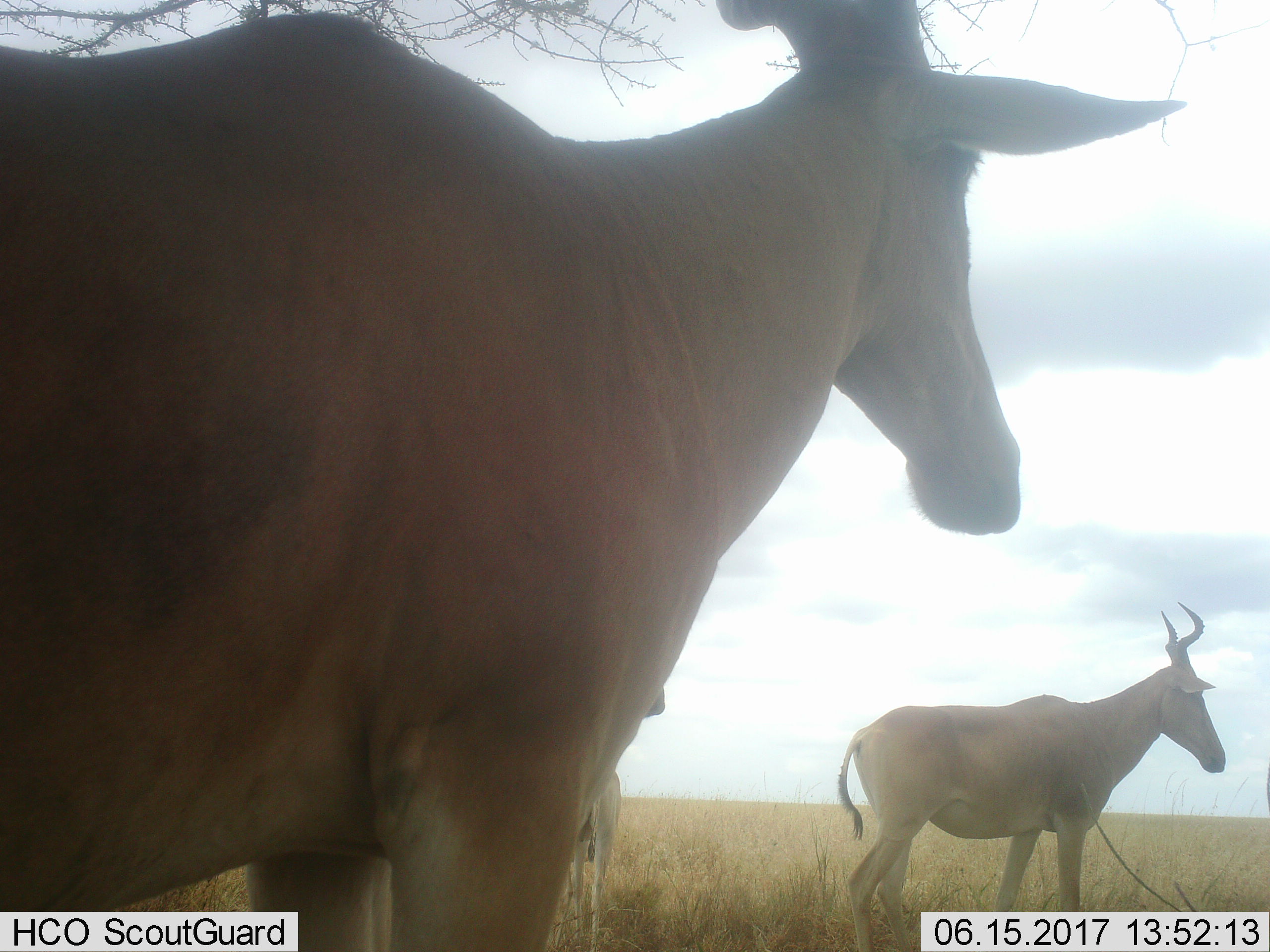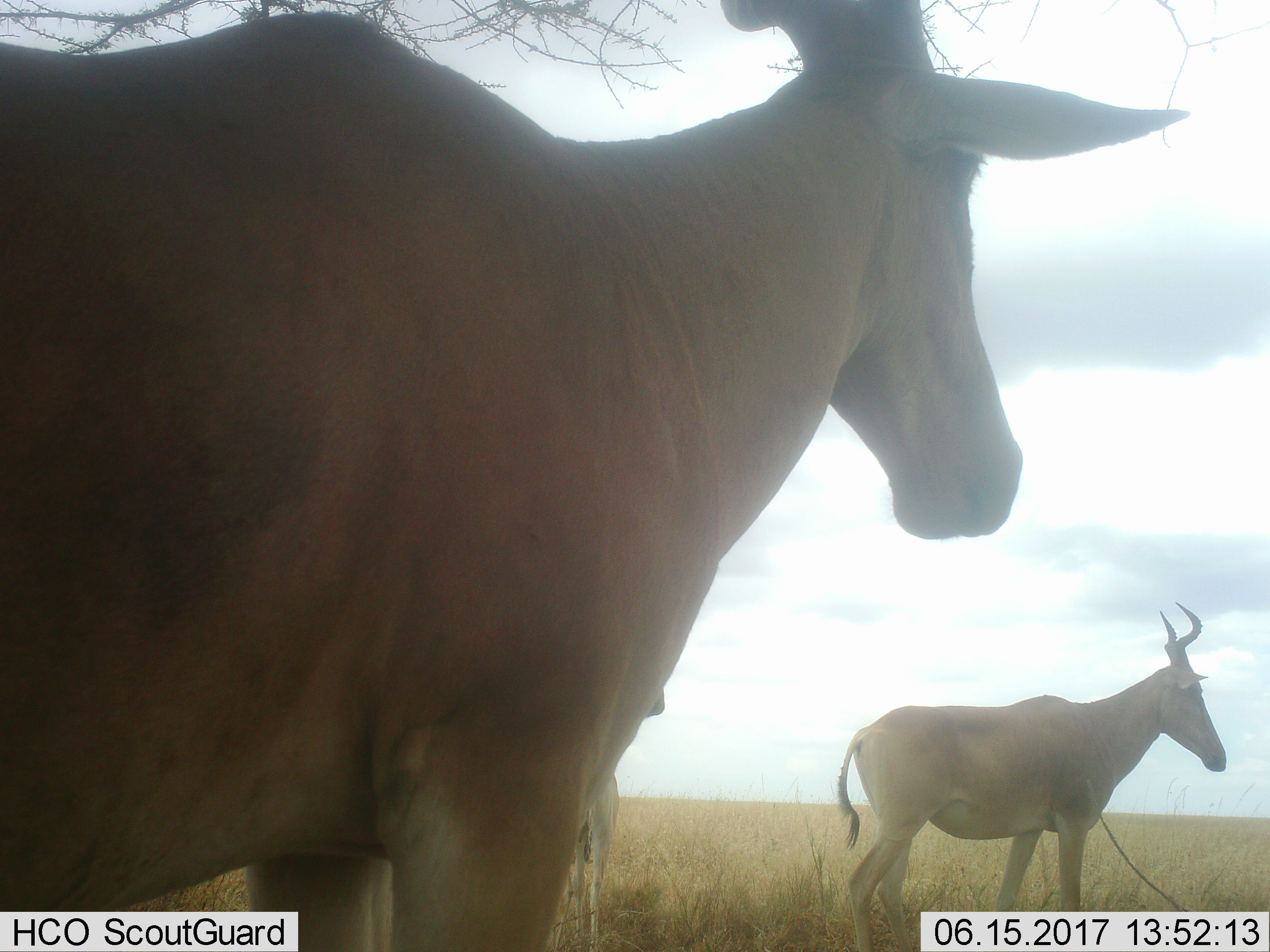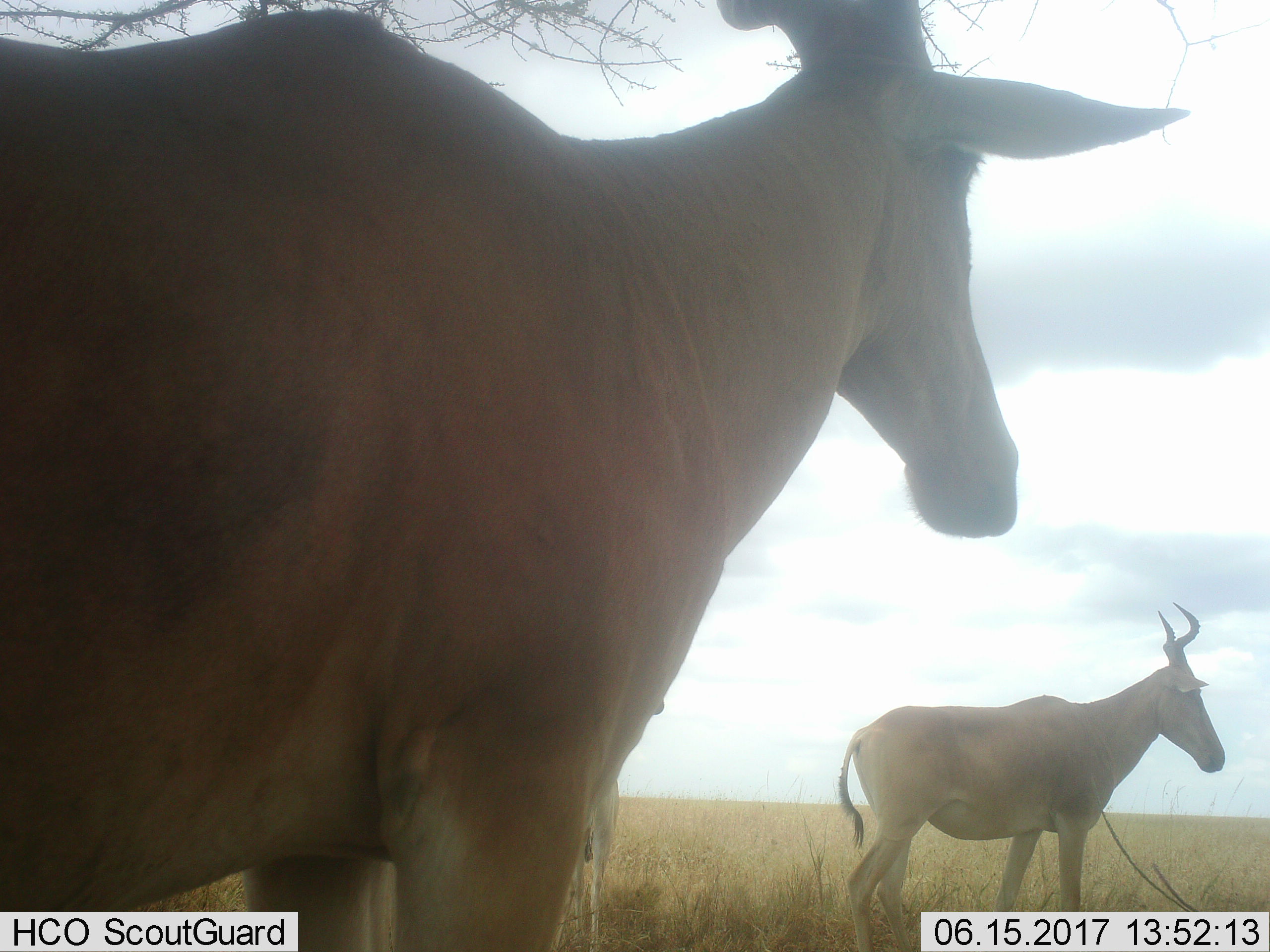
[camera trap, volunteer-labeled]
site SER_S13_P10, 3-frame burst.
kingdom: Animalia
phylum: Chordata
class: Mammalia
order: Artiodactyla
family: Bovidae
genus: Alcelaphus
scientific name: Alcelaphus buselaphus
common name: hartebeest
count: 3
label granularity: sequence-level